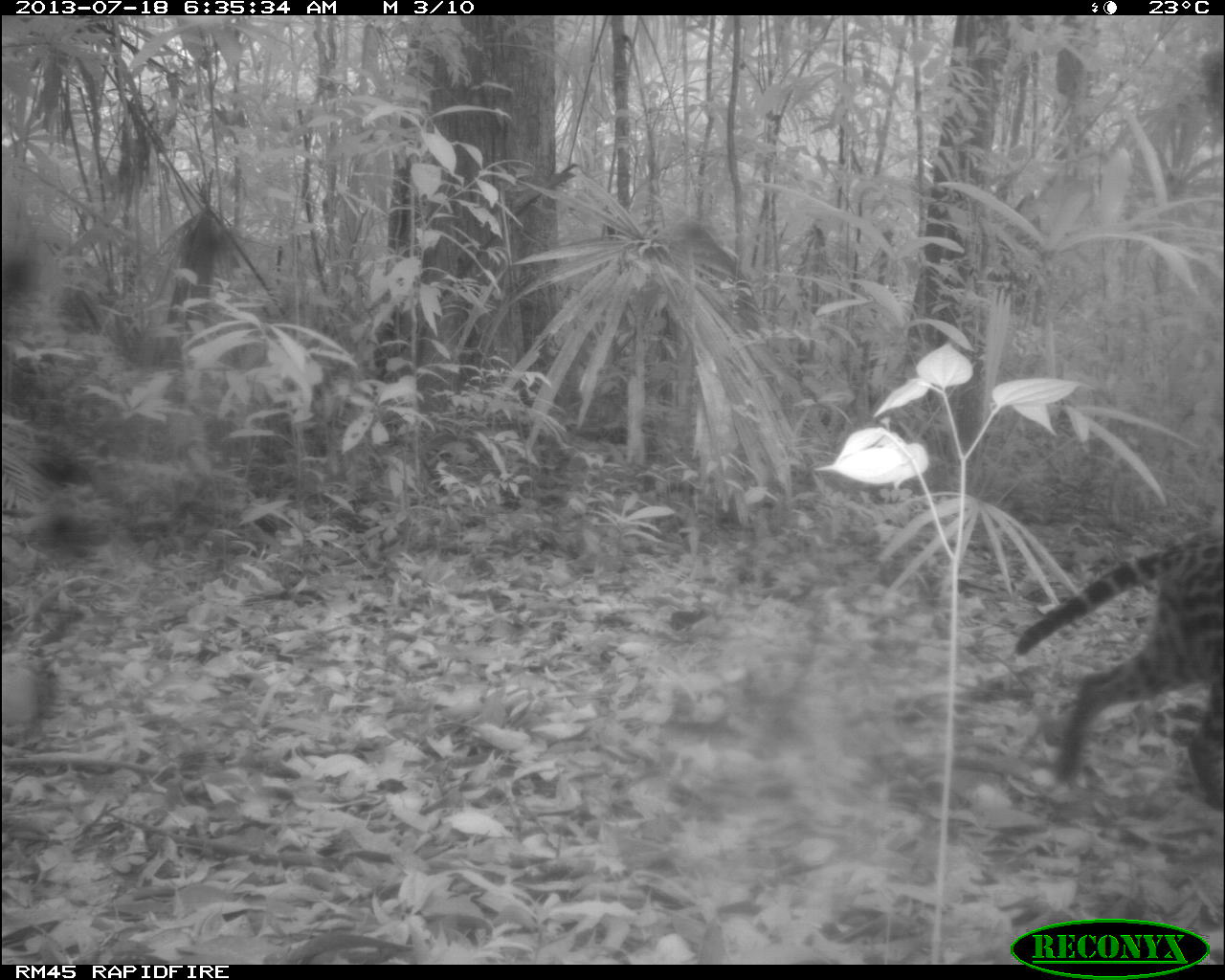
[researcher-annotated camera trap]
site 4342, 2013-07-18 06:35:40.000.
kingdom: Animalia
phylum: Chordata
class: Mammalia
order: Carnivora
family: Felidae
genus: Leopardus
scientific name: Leopardus pardalis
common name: ocelot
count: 1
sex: female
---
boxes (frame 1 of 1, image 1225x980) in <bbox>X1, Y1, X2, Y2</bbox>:
leopardus pardalis: <bbox>1011, 522, 1224, 816</bbox>